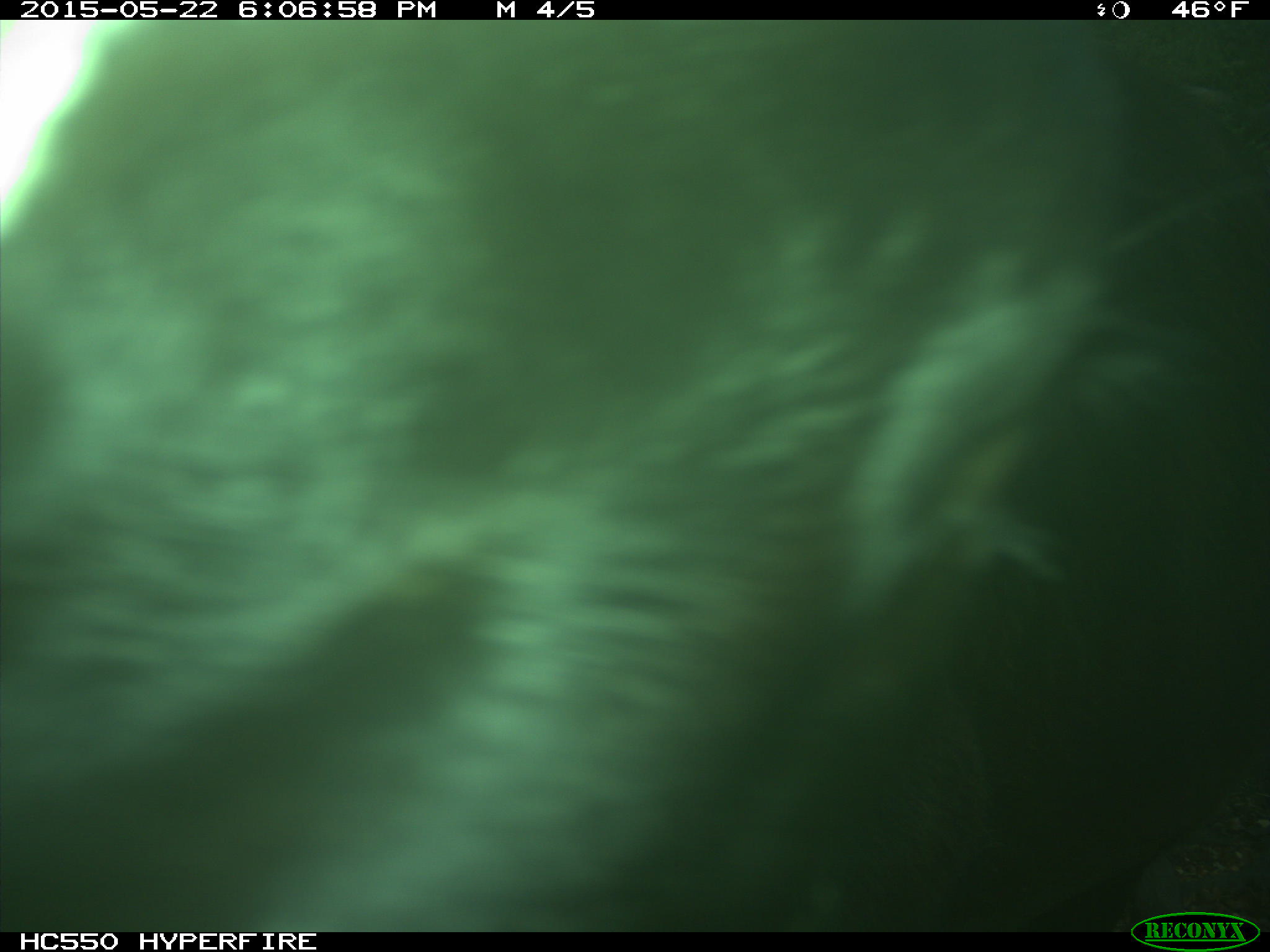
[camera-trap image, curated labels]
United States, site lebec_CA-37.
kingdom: Animalia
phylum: Chordata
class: Mammalia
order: Artiodactyla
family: Bovidae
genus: Bos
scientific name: Bos taurus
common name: domestic cow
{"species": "Bos taurus (domestic cow)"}